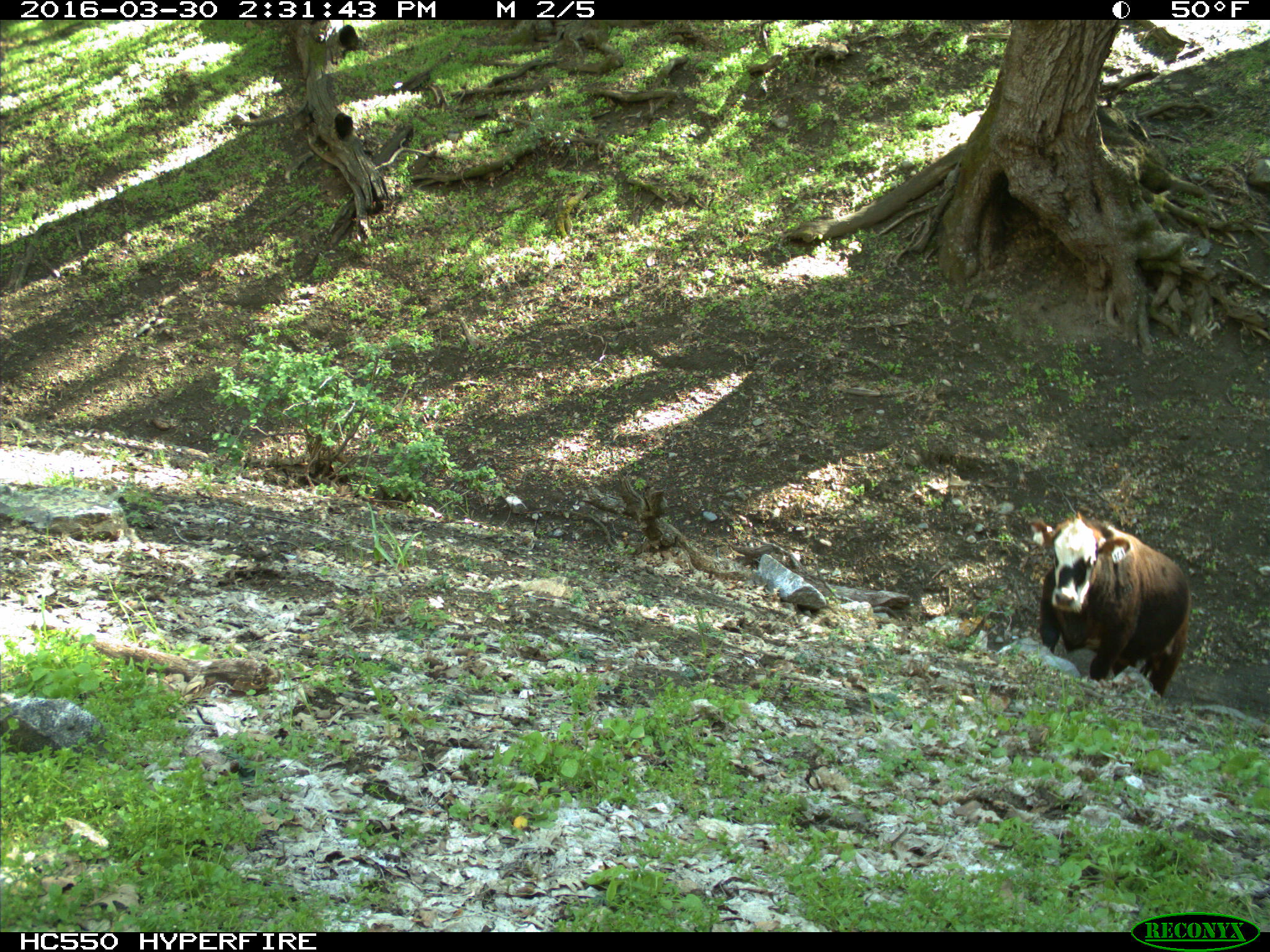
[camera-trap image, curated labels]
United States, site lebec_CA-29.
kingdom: Animalia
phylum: Chordata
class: Mammalia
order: Artiodactyla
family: Bovidae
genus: Bos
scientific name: Bos taurus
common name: domestic cow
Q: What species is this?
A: Bos taurus (domestic cow).